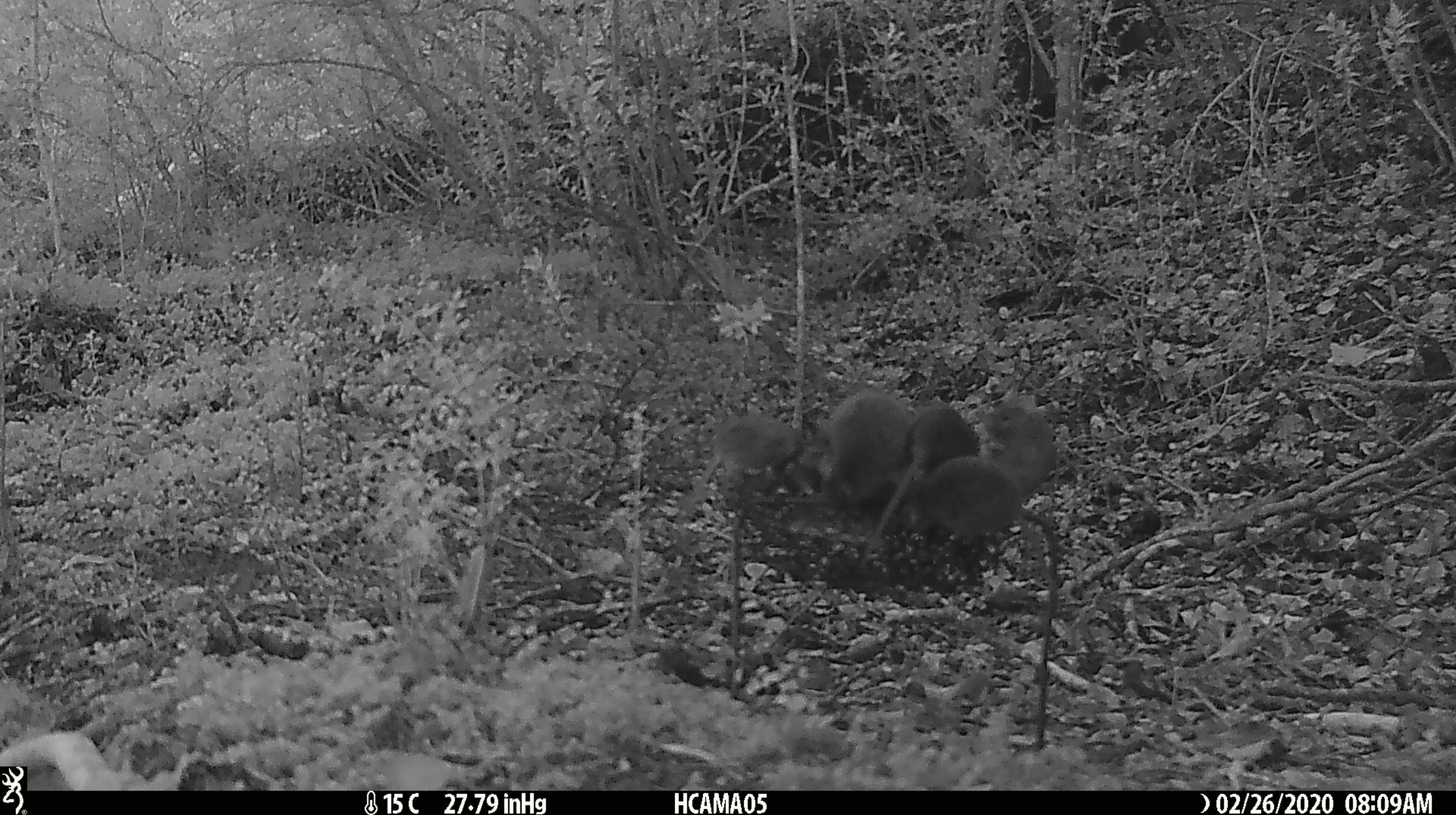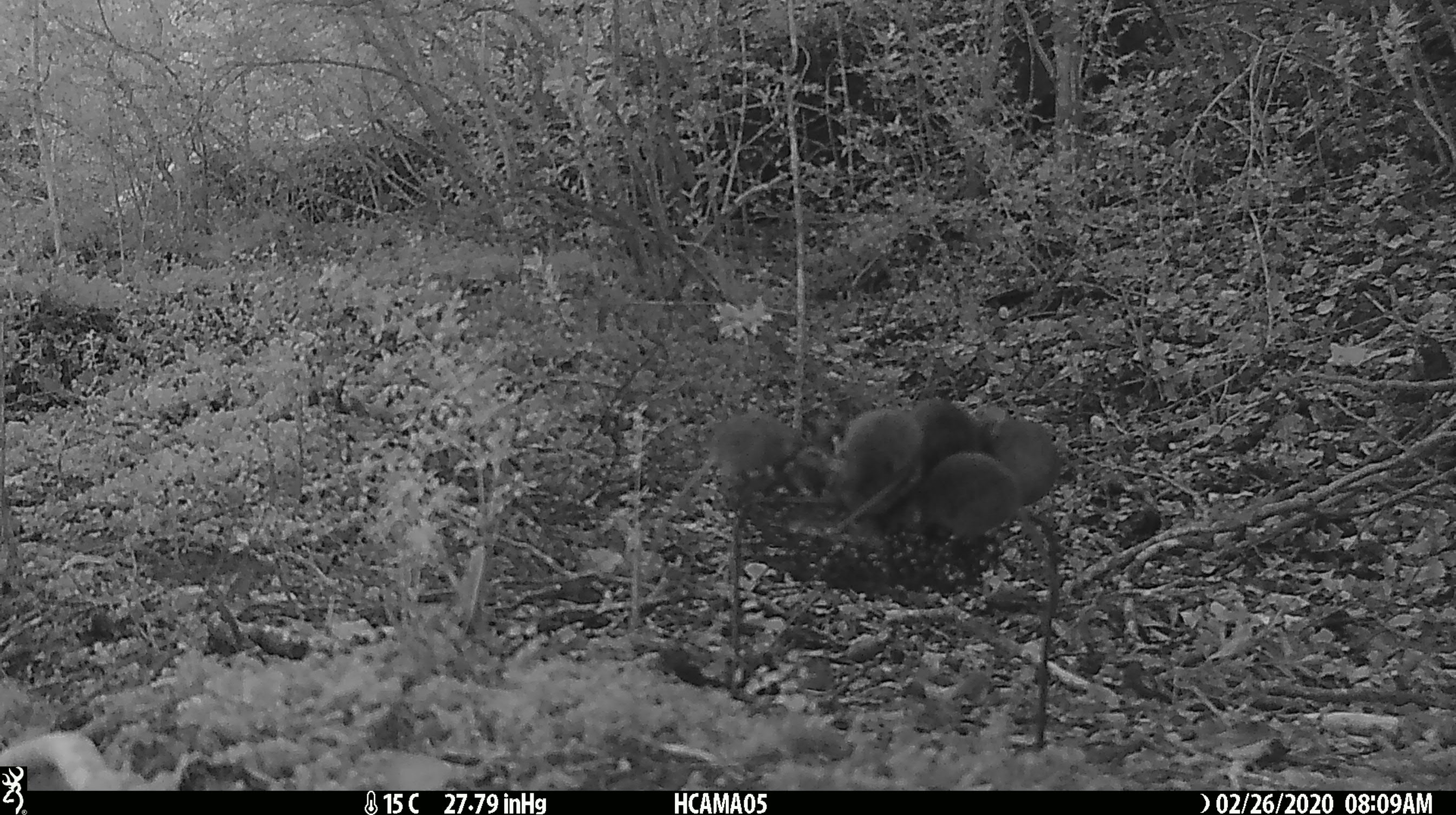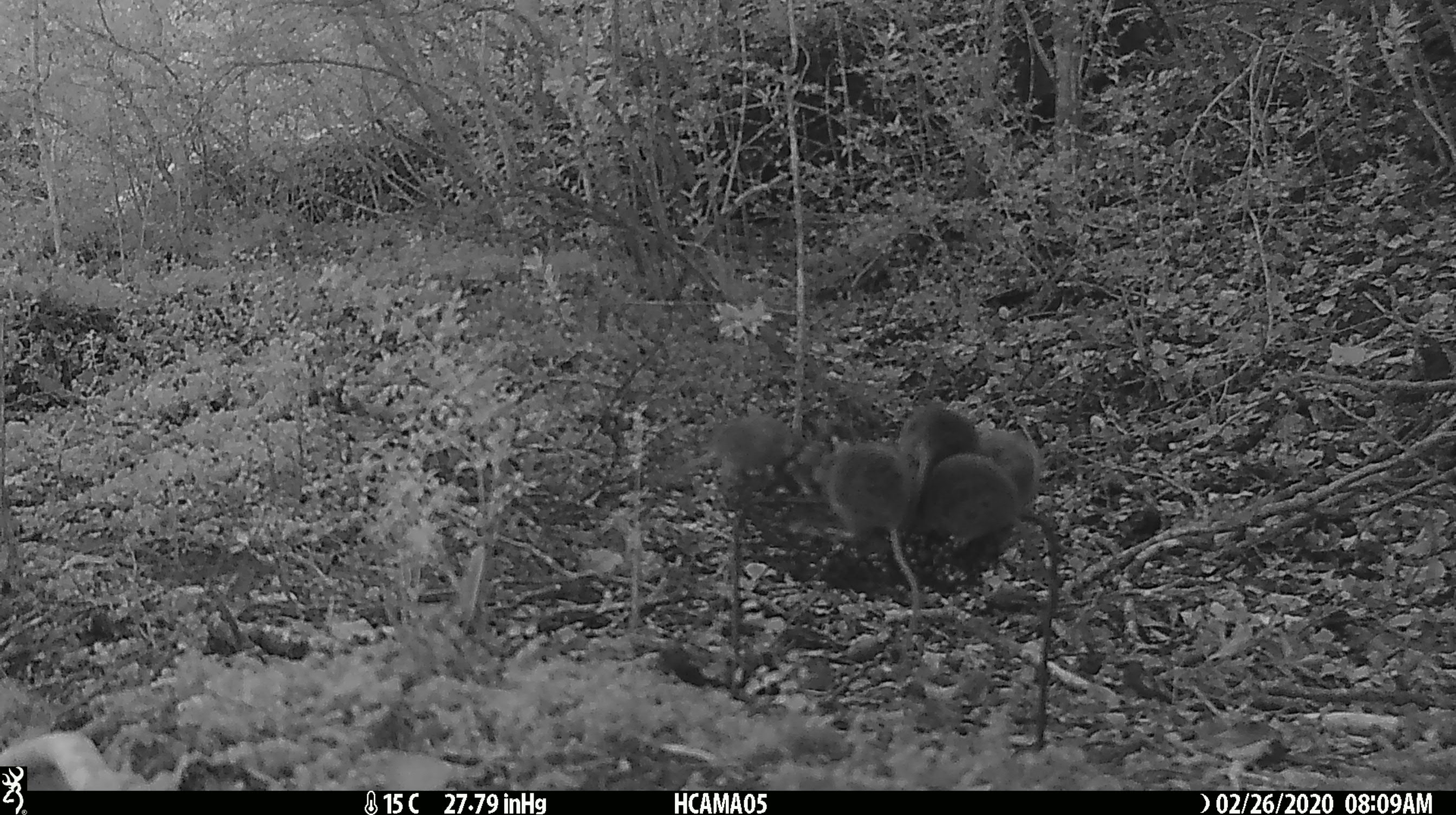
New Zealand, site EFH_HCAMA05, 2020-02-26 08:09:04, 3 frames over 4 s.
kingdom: Animalia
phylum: Chordata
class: Mammalia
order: Rodentia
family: Muridae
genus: Mus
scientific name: Mus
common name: mouse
Mouse (Mus).